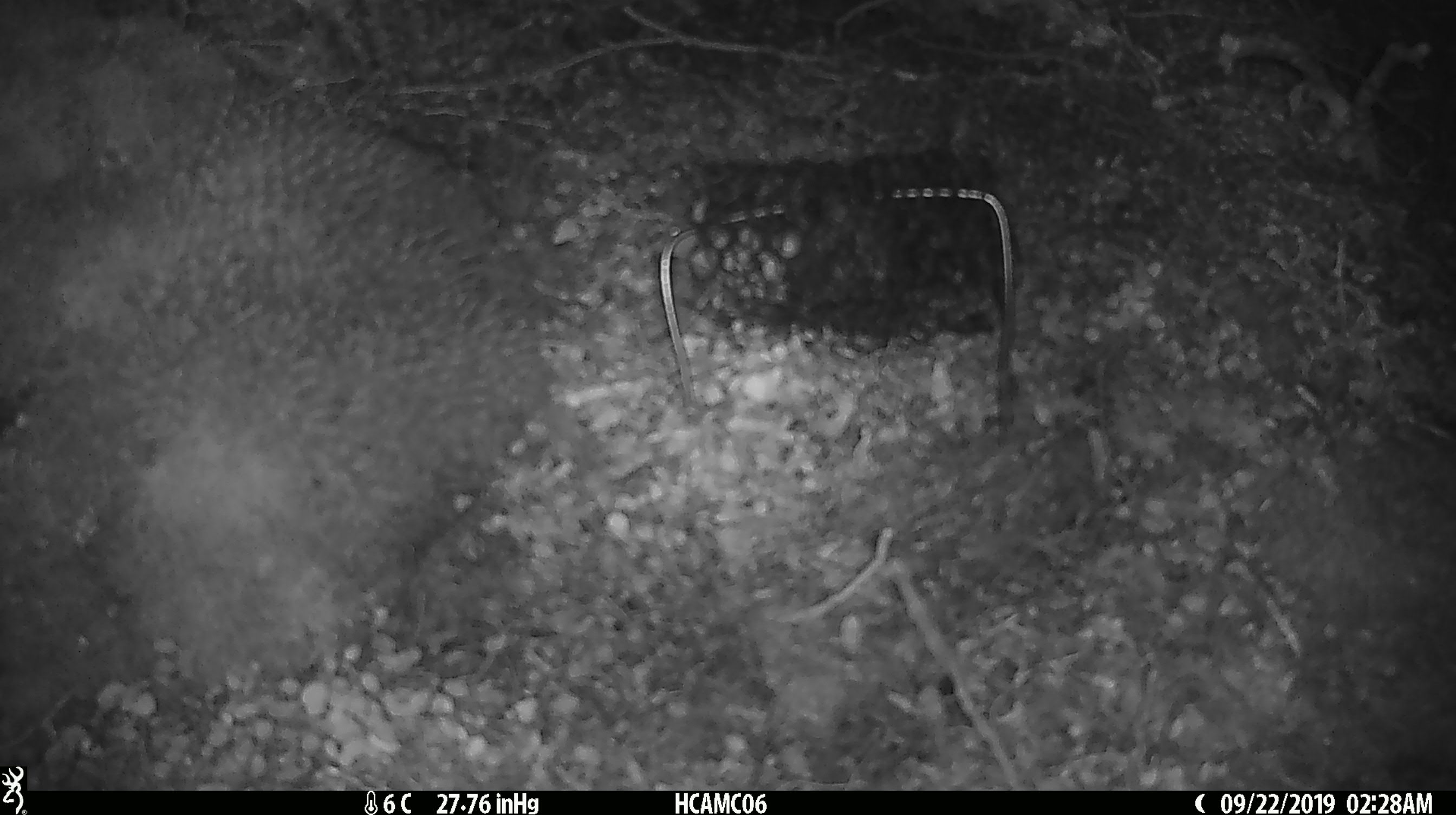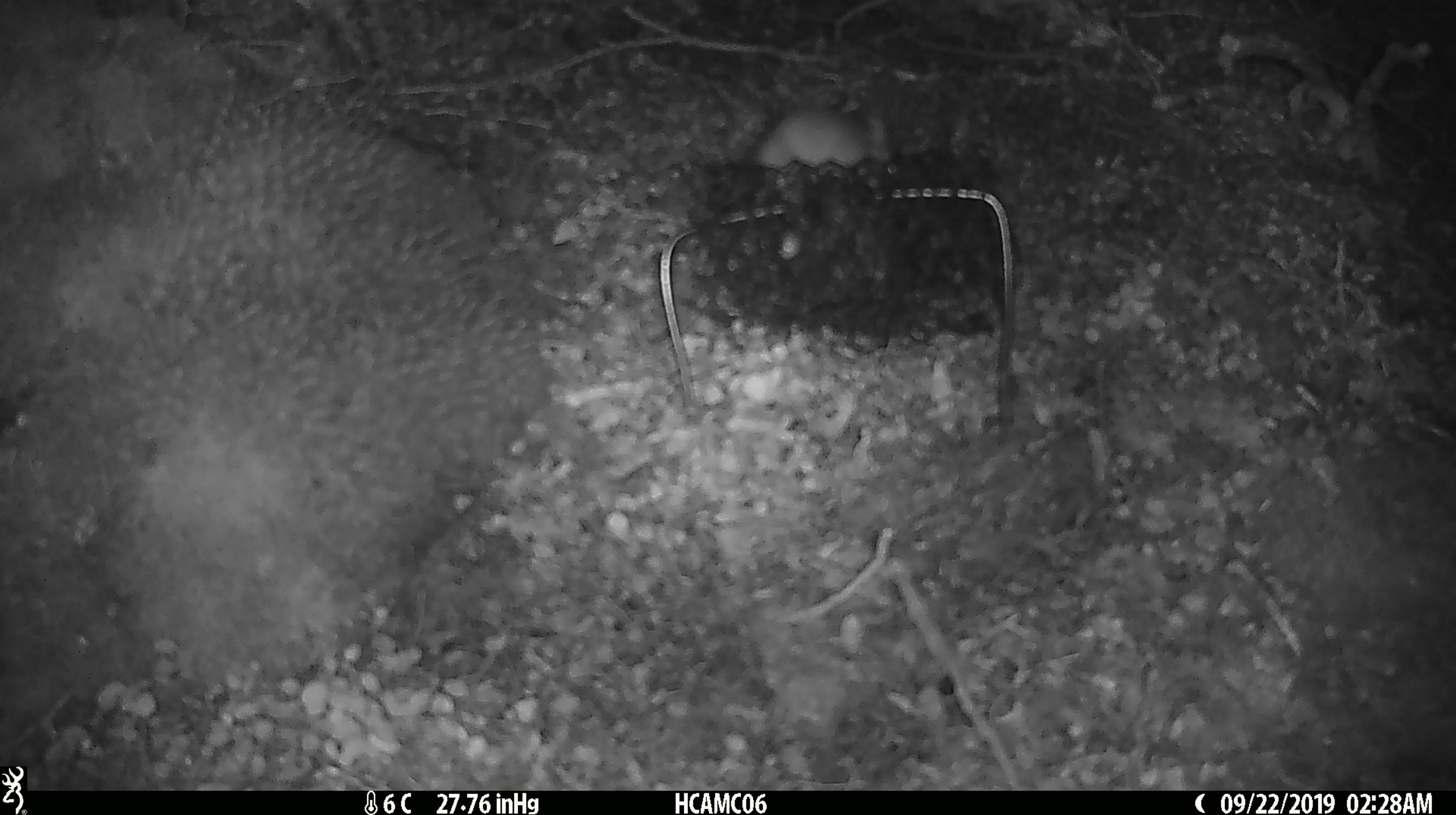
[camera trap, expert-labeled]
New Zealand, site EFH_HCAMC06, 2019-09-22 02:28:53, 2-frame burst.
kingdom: Animalia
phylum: Chordata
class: Mammalia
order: Rodentia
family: Muridae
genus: Mus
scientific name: Mus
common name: mouse